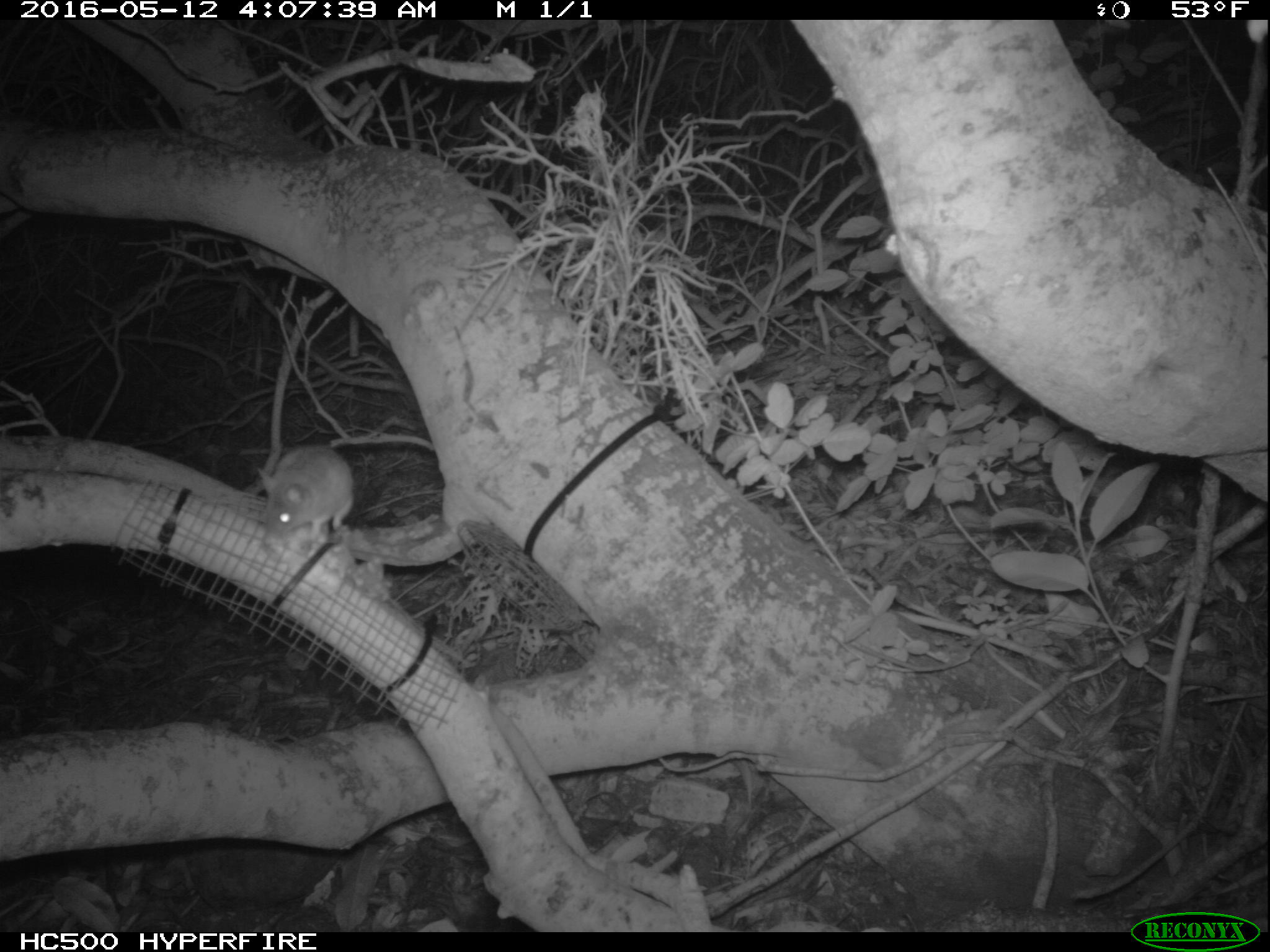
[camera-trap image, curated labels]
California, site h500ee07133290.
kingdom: Animalia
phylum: Chordata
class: Mammalia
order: Rodentia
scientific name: Rodentia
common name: rodent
Rodent (Rodentia).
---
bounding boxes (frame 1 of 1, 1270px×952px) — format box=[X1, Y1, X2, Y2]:
rodent: box=[260, 445, 353, 548]